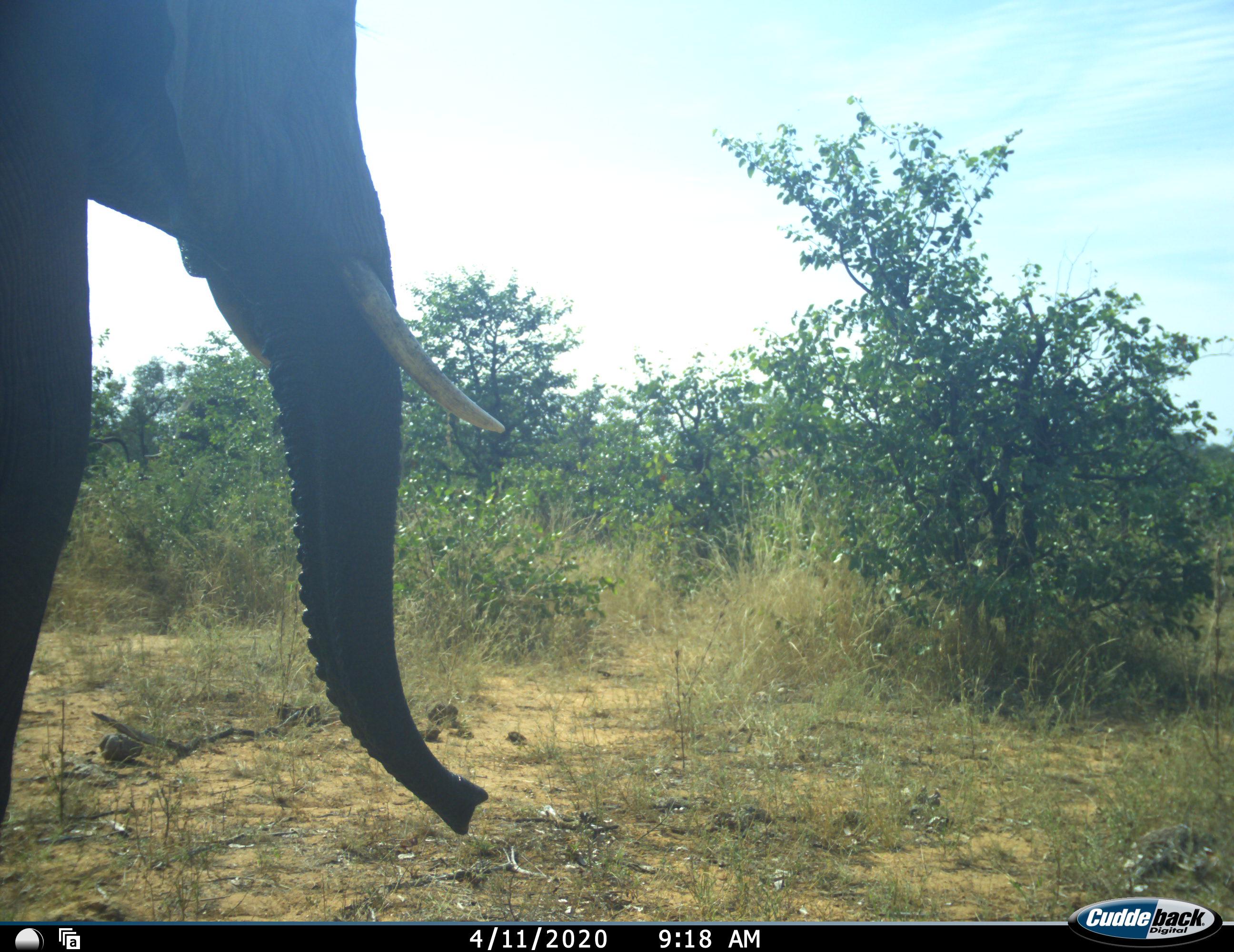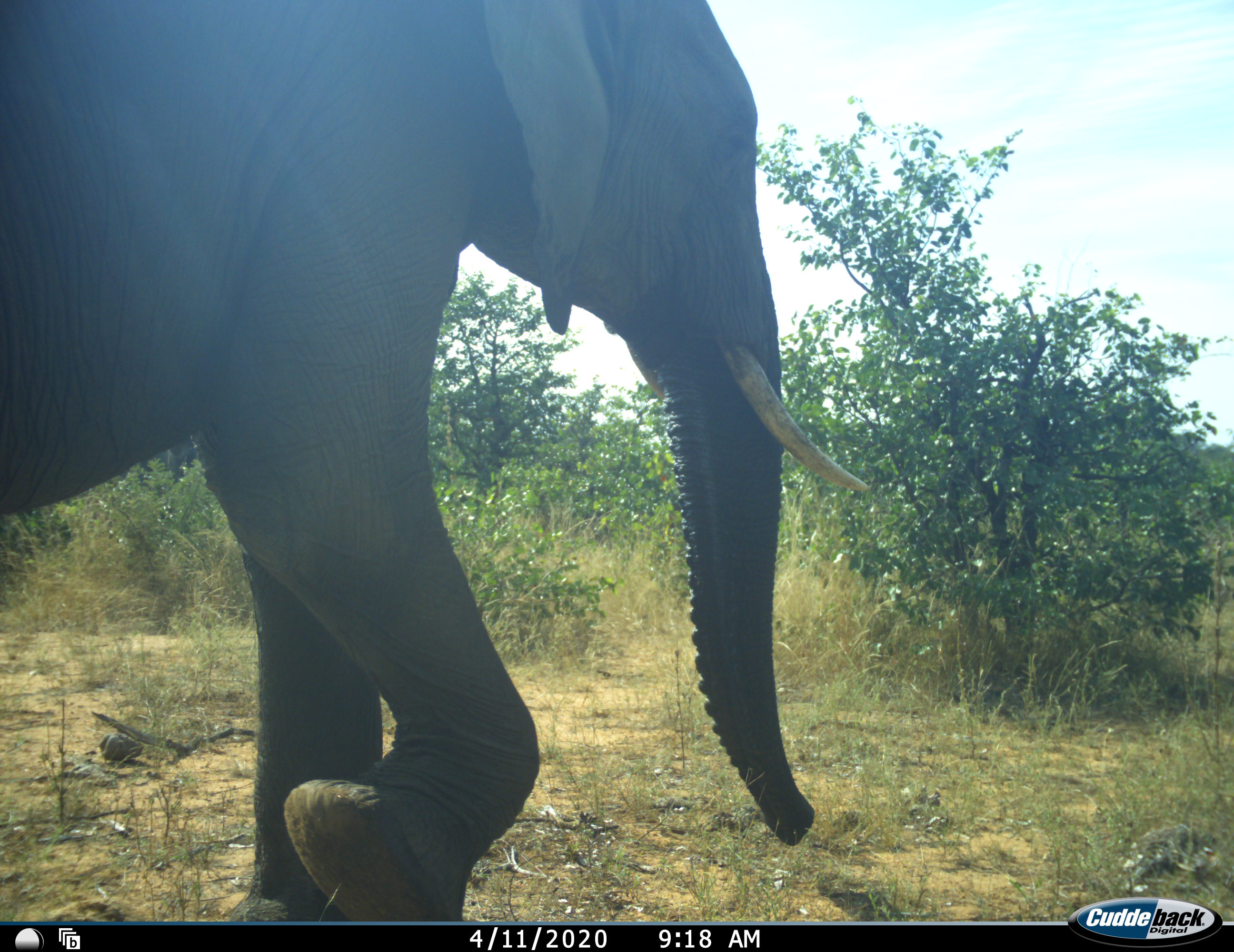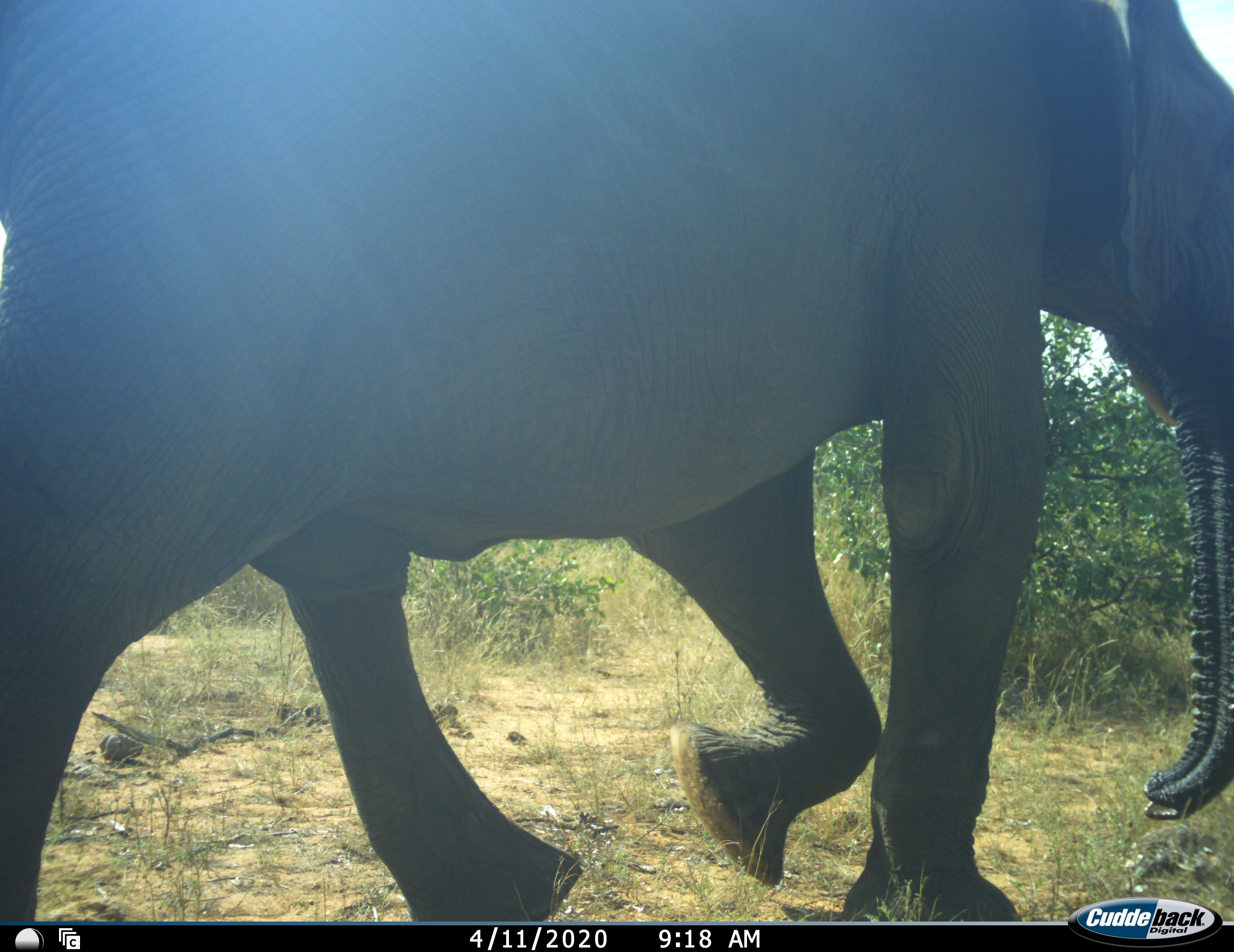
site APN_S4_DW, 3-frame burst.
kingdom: Animalia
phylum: Chordata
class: Mammalia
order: Proboscidea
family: Elephantidae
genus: Loxodonta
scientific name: Loxodonta africana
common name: african bush elephant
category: elephant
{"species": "elephant (african bush elephant) (Loxodonta africana)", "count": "1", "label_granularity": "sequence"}